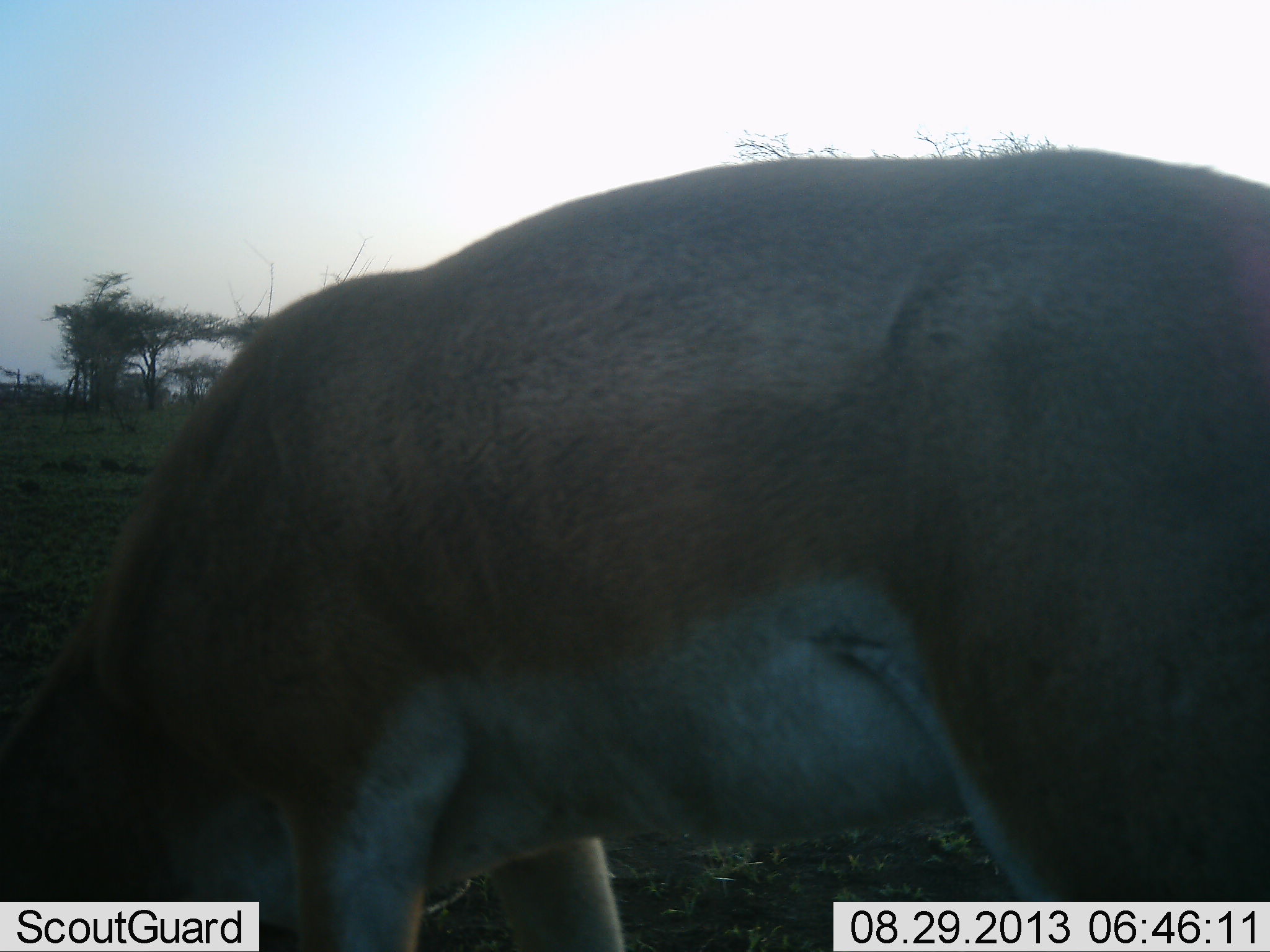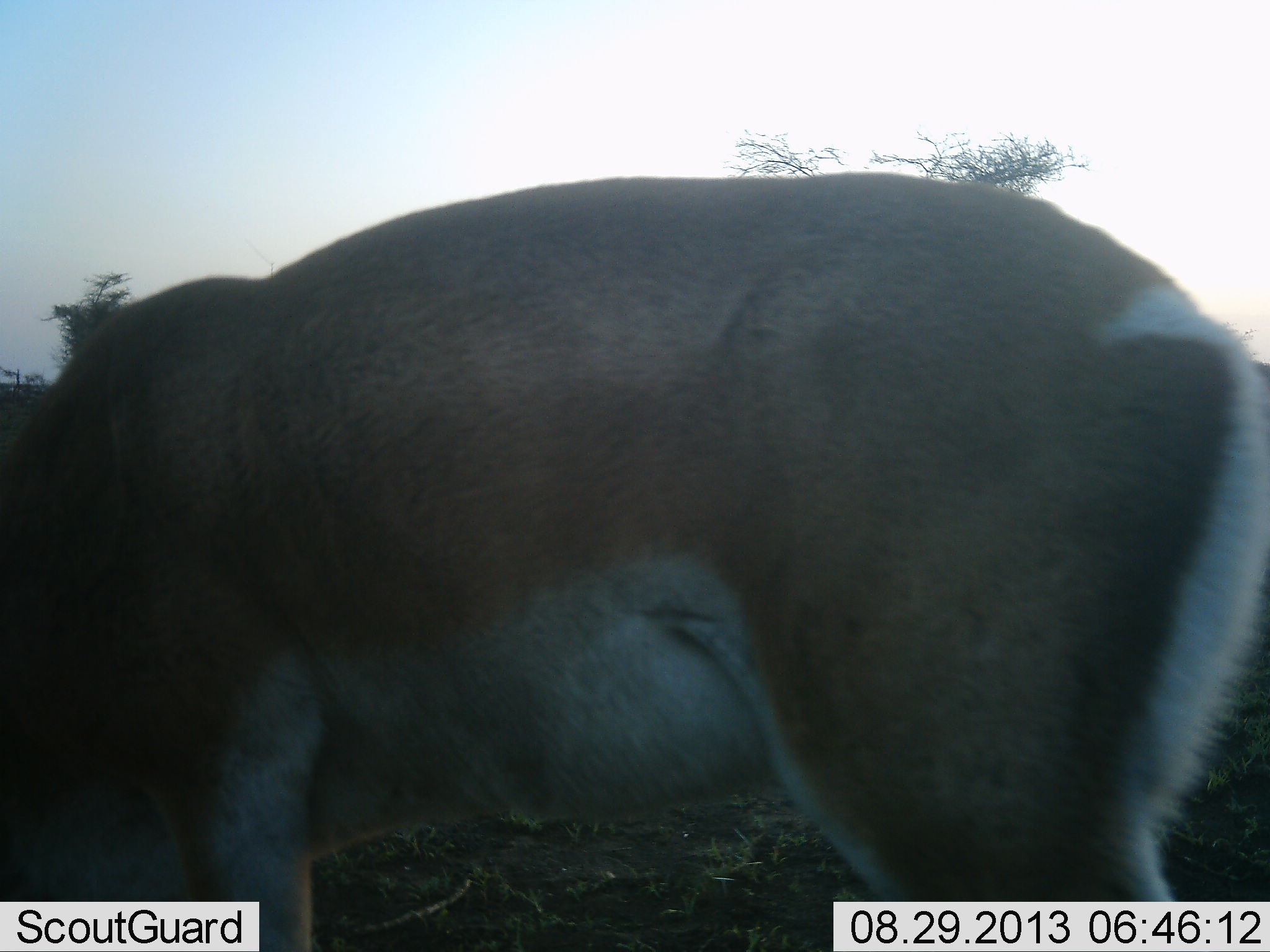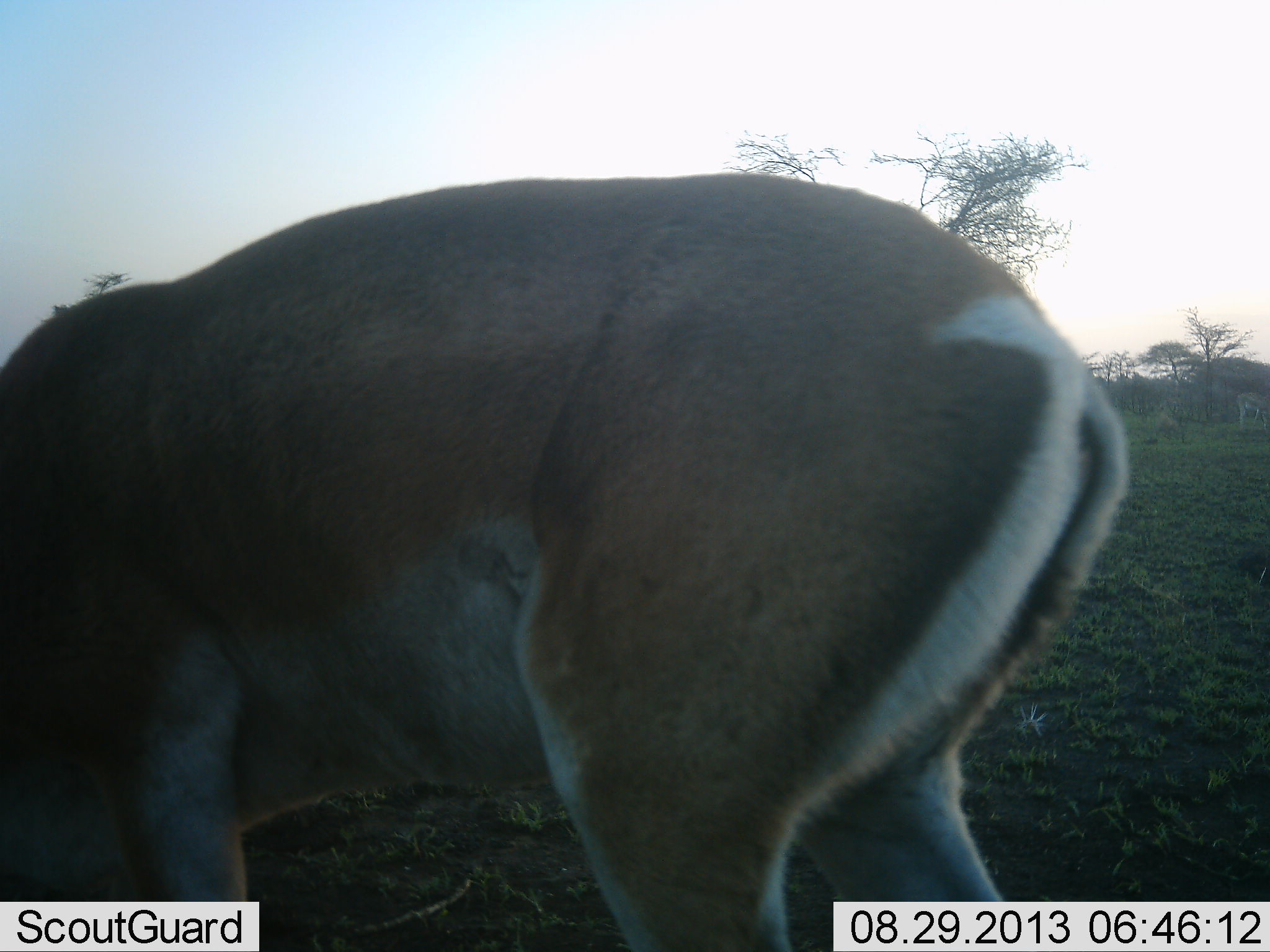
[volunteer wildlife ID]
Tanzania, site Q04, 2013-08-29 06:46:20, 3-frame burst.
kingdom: Animalia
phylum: Chordata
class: Mammalia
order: Artiodactyla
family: Bovidae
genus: Nanger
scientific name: Nanger granti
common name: grant's gazelle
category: gazellegrants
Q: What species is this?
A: Gazellegrants (grant's gazelle) (Nanger granti).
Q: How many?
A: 1.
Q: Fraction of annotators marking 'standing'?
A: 10%.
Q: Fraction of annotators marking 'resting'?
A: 0%.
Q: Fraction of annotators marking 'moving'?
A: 40%.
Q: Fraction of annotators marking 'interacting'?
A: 0%.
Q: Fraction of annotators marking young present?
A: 0%.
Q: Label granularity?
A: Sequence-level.